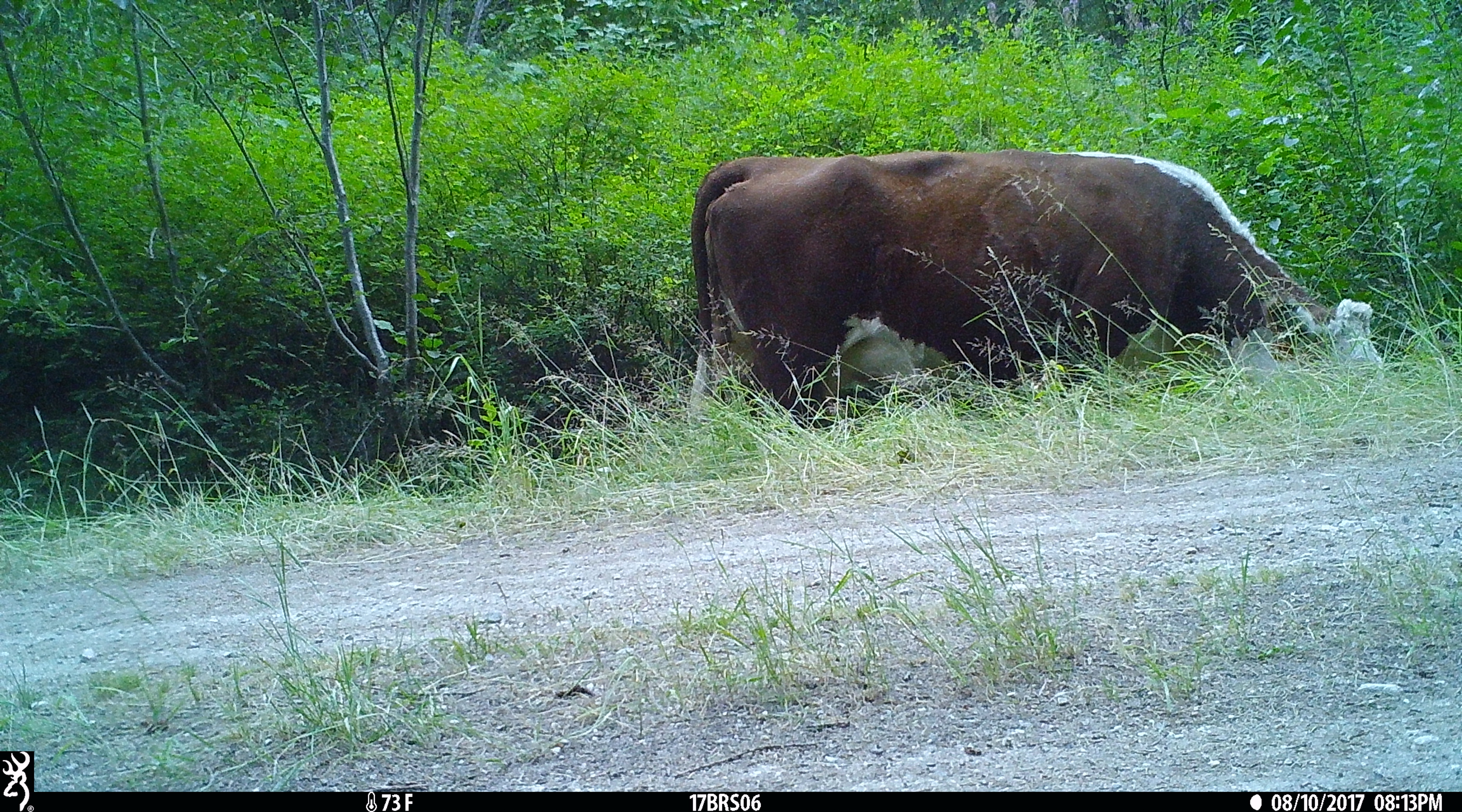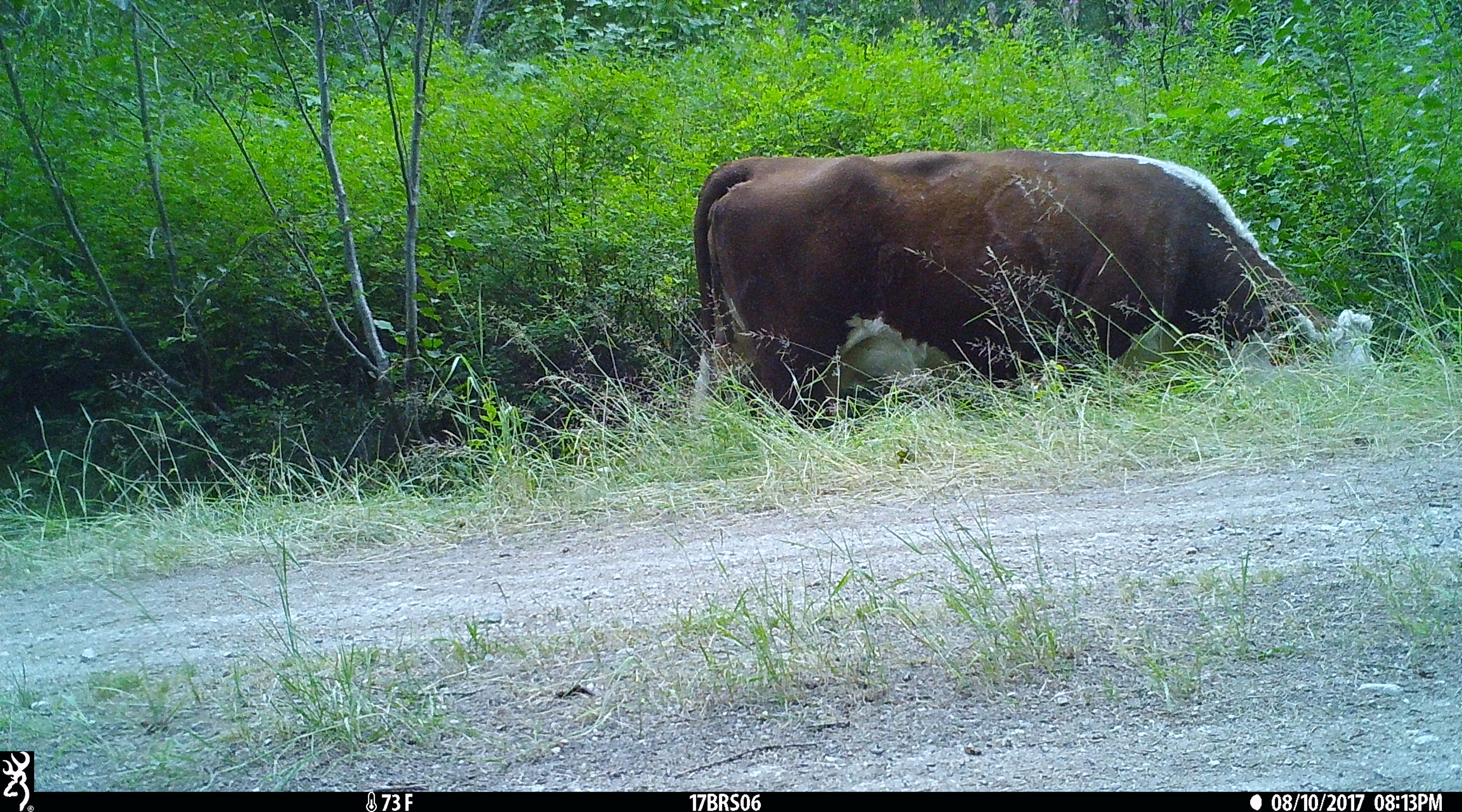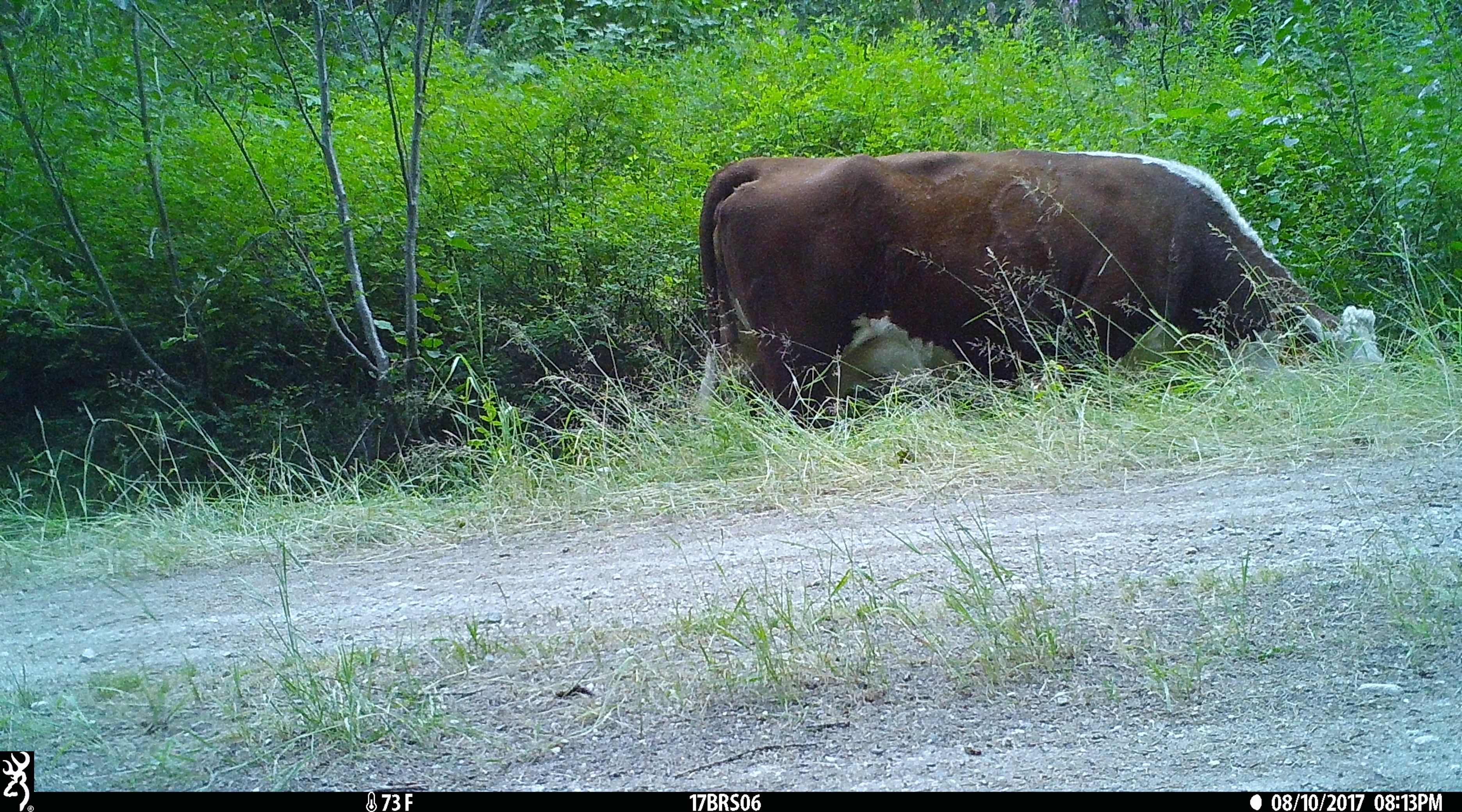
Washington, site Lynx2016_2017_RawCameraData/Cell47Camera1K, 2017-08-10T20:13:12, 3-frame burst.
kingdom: Animalia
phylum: Chordata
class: Mammalia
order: Artiodactyla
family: Bovidae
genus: Bos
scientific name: Bos taurus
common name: domestic cattle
Domestic cattle (Bos taurus). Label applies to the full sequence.